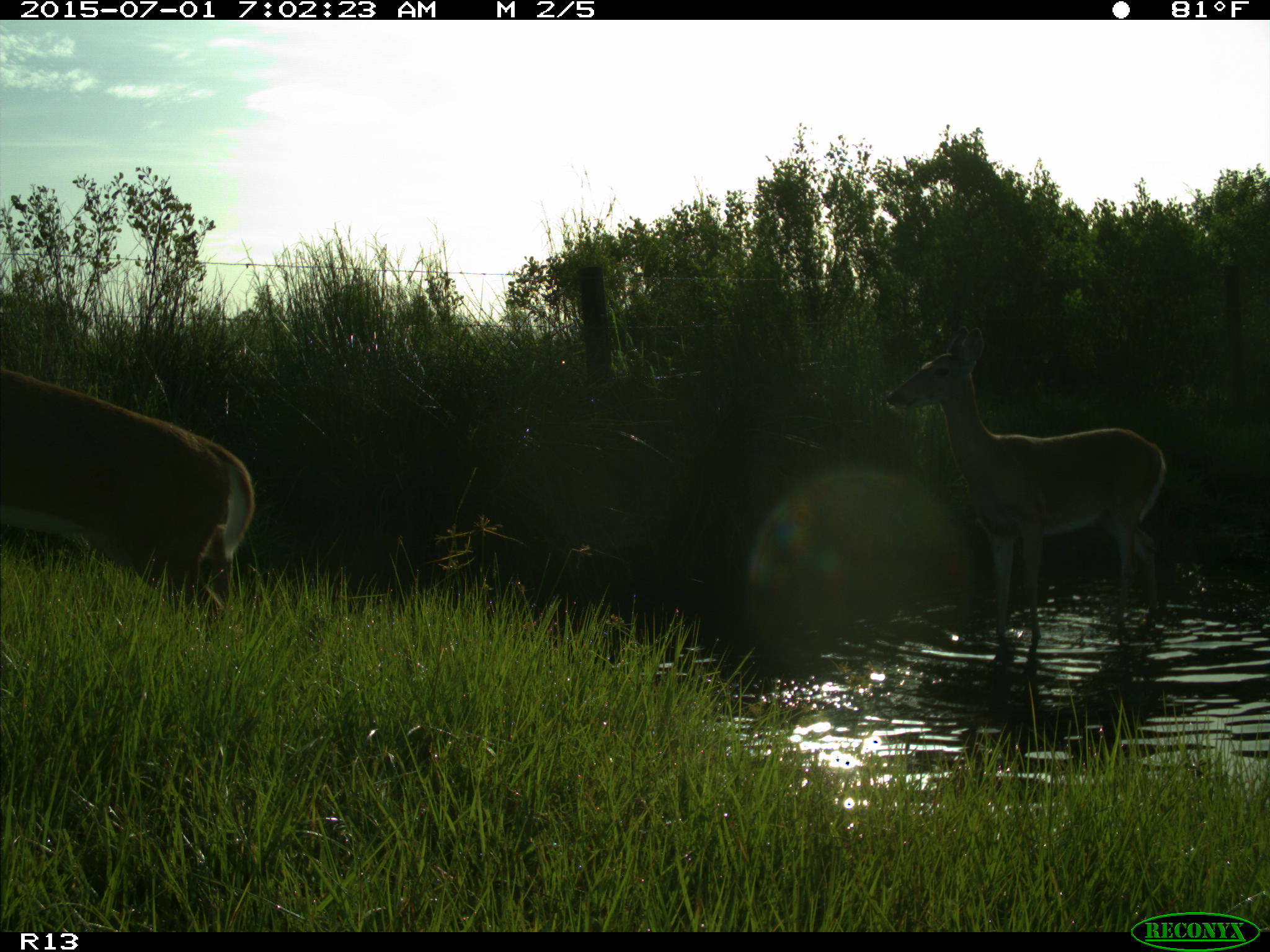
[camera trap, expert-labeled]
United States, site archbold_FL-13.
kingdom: Animalia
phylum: Chordata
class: Mammalia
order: Artiodactyla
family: Cervidae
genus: Odocoileus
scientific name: Odocoileus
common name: deer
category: unidentified deer